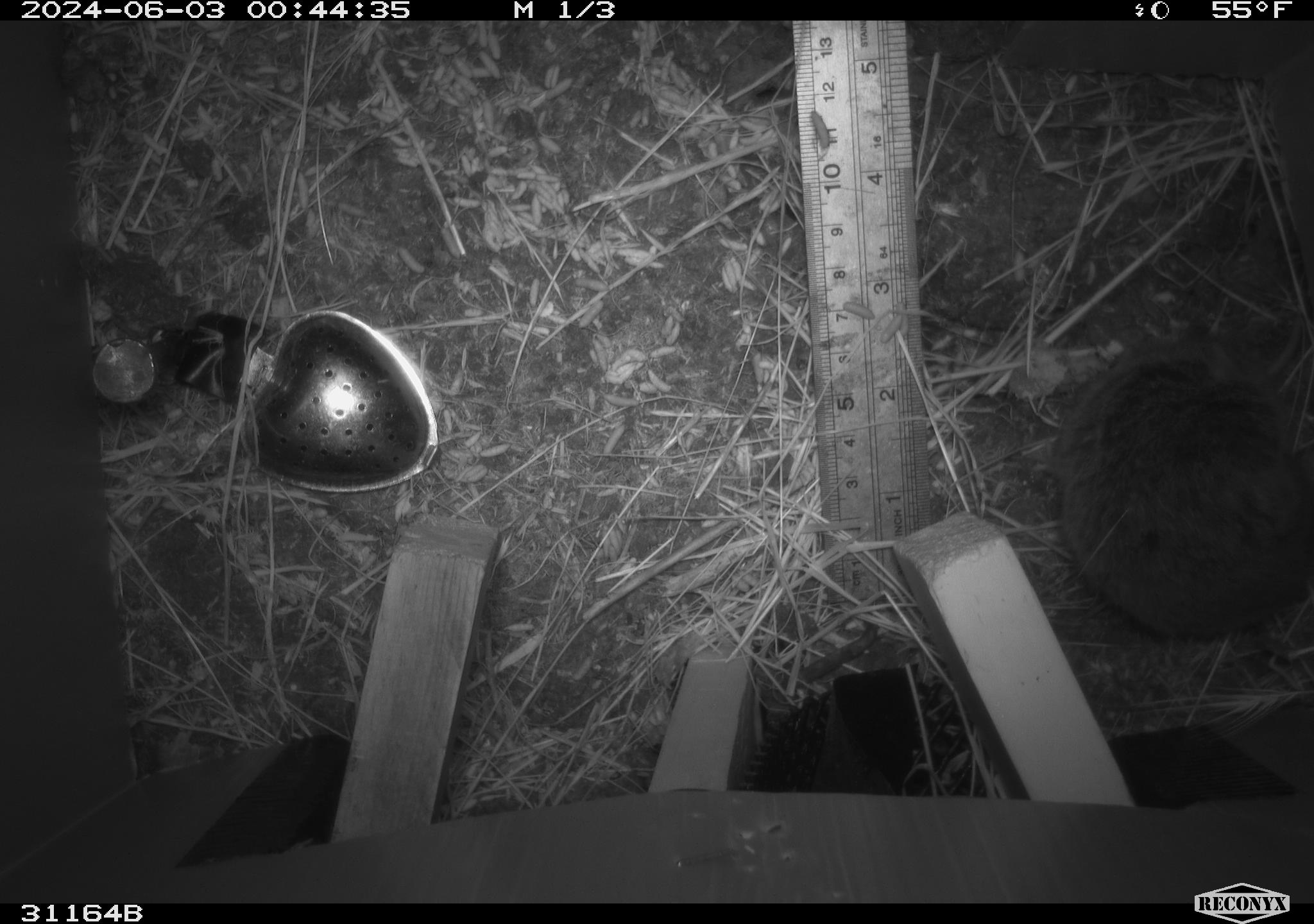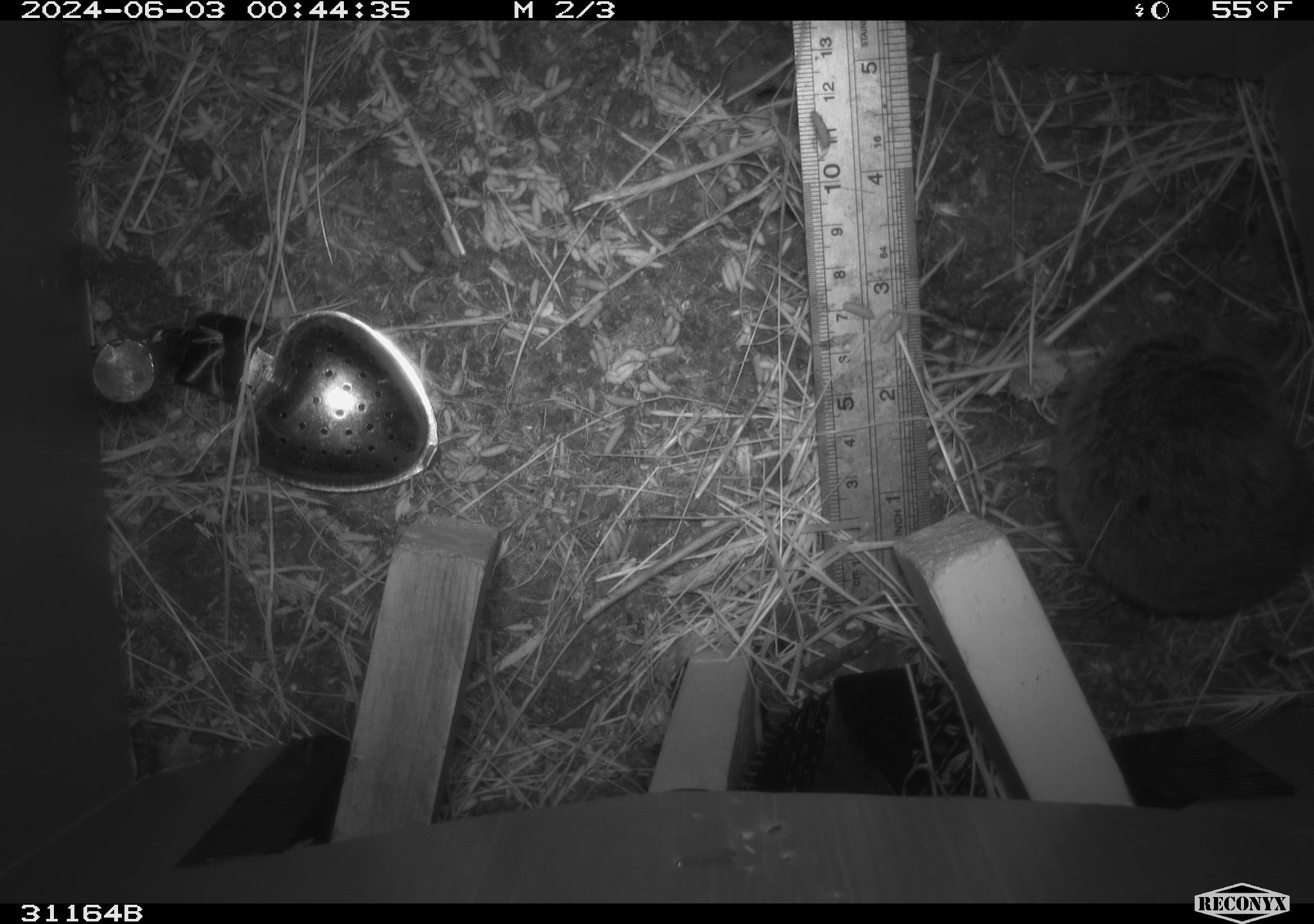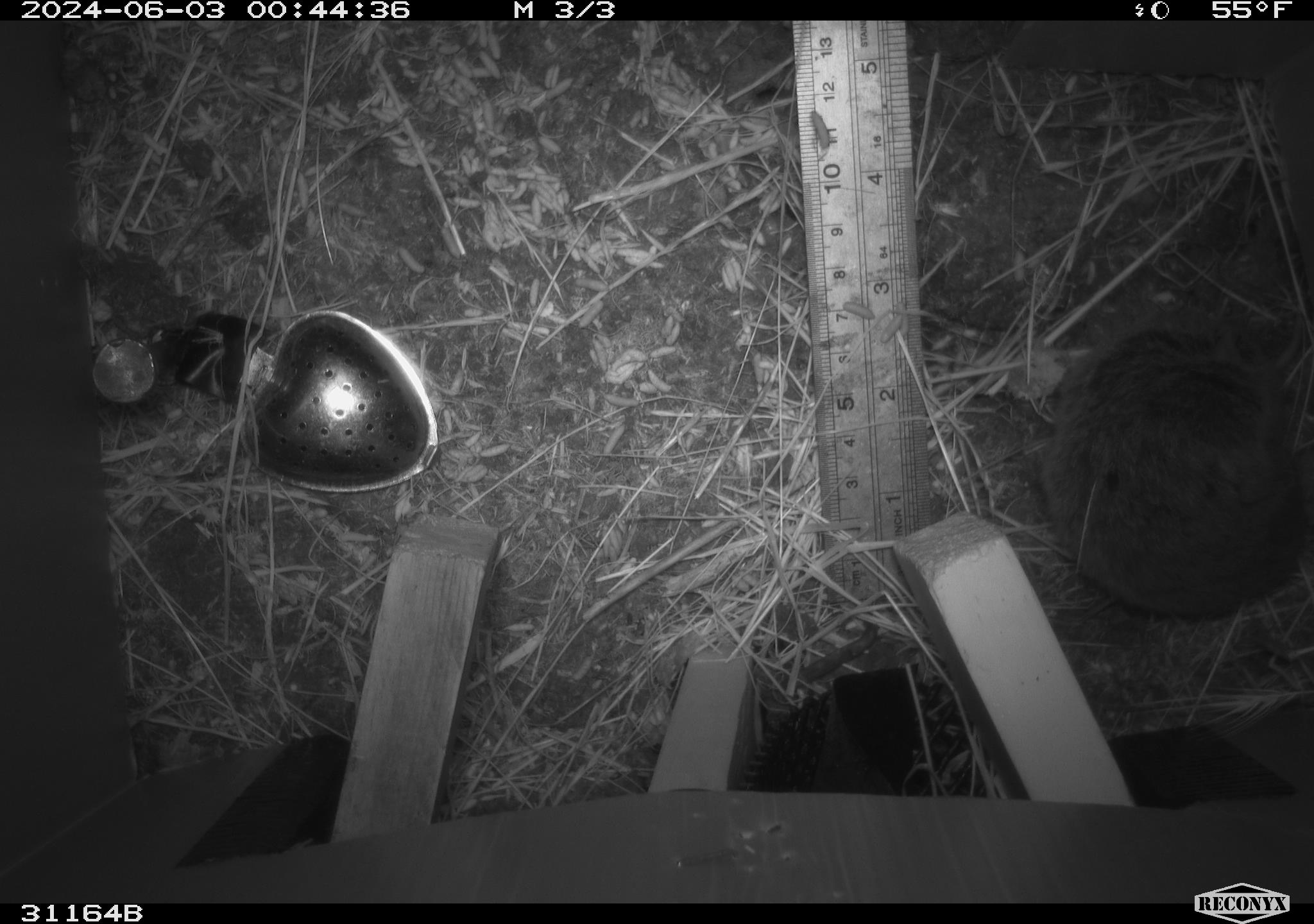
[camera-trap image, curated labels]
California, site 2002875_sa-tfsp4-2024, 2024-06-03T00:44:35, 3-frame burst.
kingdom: Animalia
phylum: Chordata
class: Mammalia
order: Rodentia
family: Cricetidae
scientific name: Arvicolinae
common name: voles, lemmings, and muskrats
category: arvicolinae subfamily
Arvicolinae subfamily (voles, lemmings, and muskrats) (Arvicolinae).